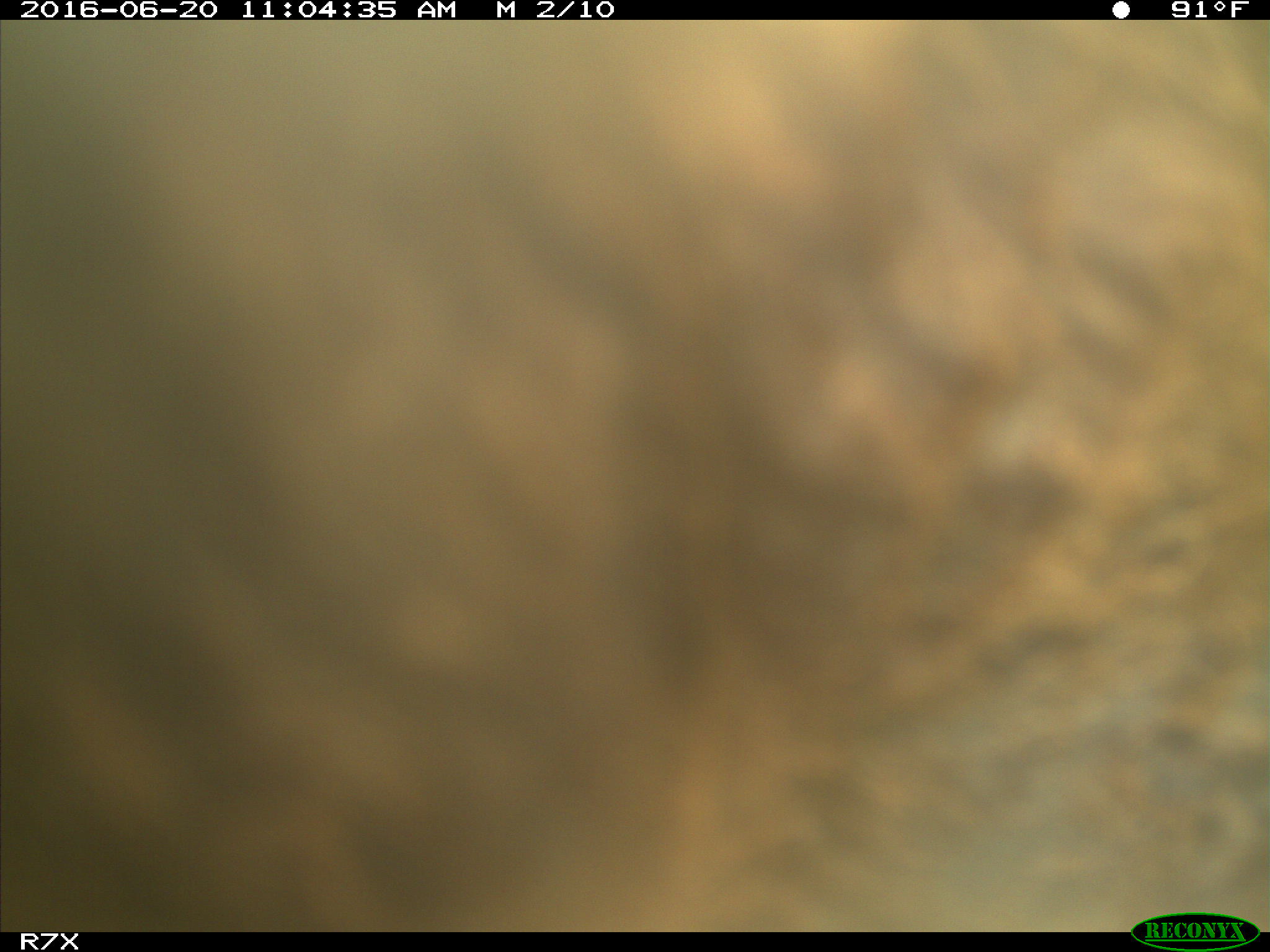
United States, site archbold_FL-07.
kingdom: Animalia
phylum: Chordata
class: Mammalia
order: Artiodactyla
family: Bovidae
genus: Bos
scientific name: Bos taurus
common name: domestic cow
Bos taurus (domestic cow).